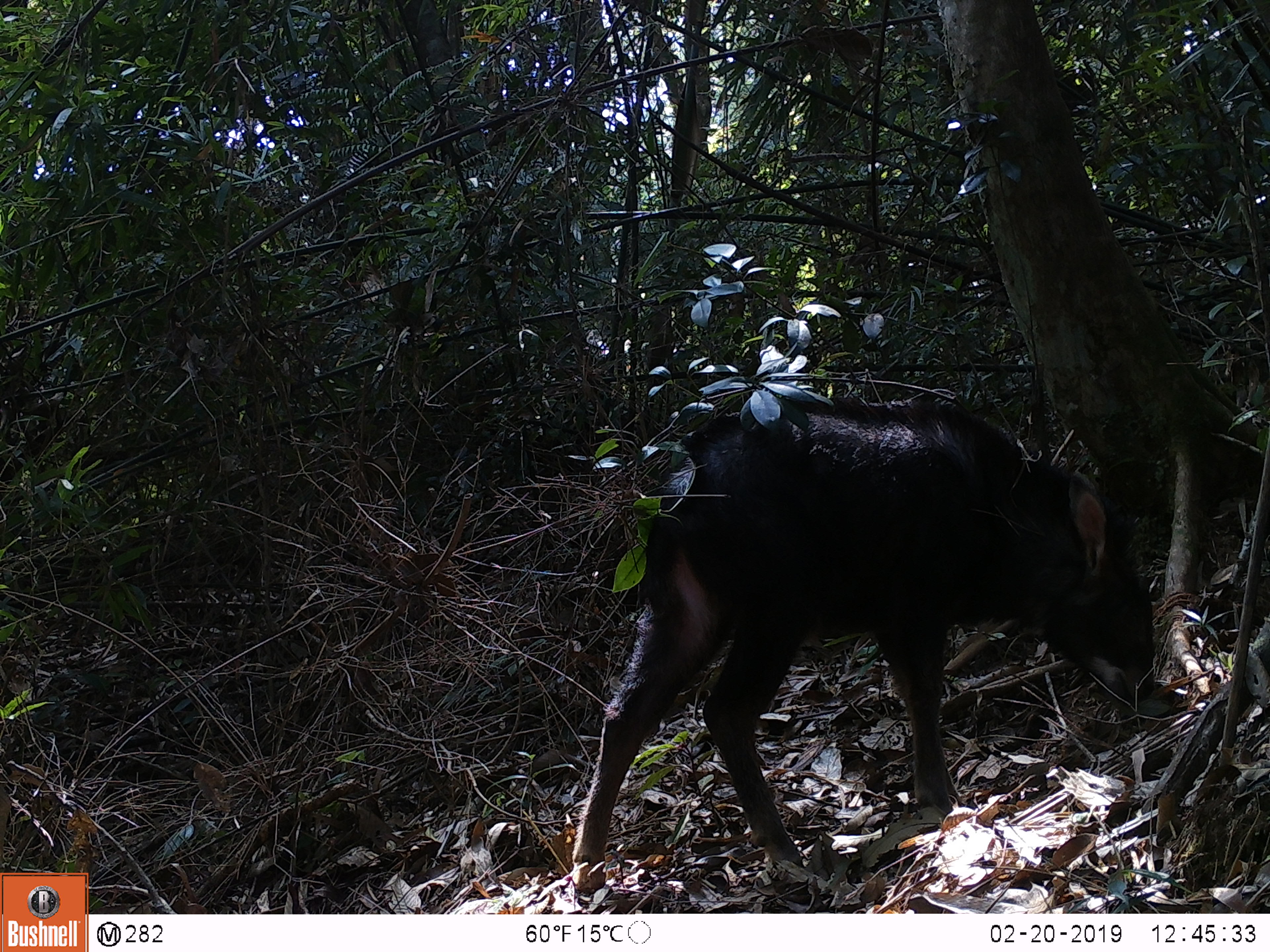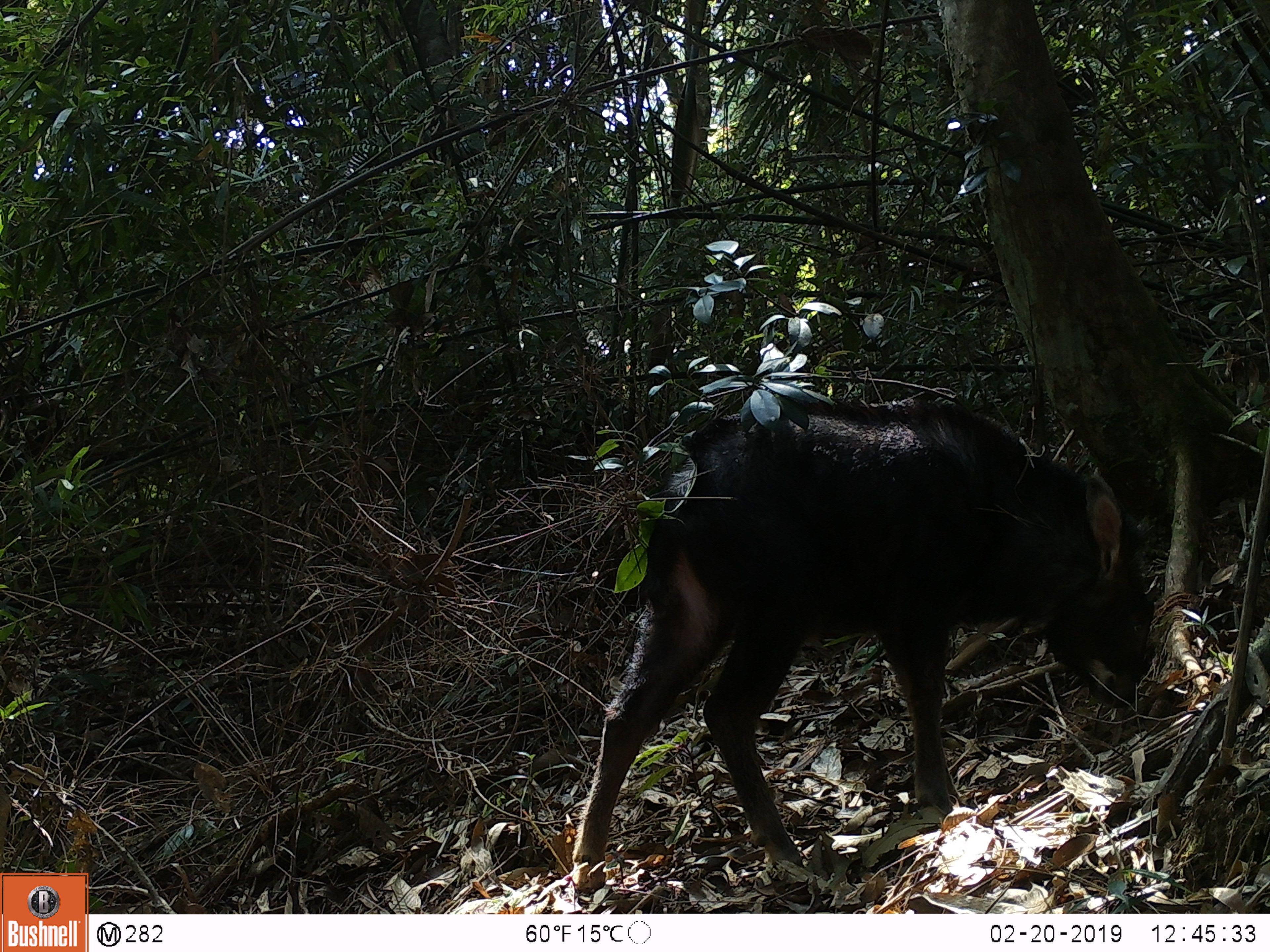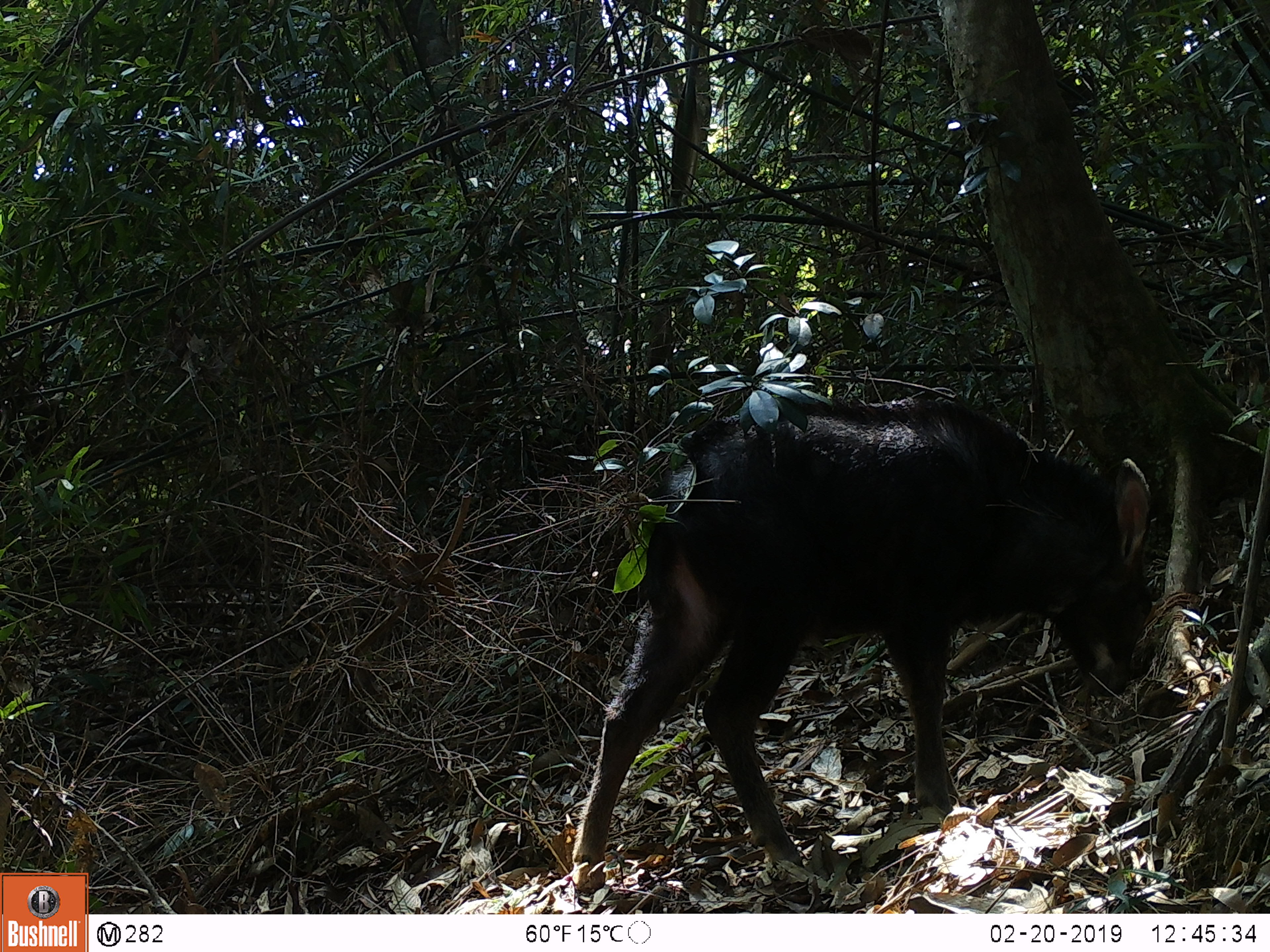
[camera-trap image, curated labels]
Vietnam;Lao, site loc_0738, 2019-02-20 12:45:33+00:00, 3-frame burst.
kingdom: Animalia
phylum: Chordata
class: Mammalia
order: Artiodactyla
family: Bovidae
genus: Capricornis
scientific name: Capricornis sumatraensis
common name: chinese serow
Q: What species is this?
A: Chinese serow (Capricornis sumatraensis).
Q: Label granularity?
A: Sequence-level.